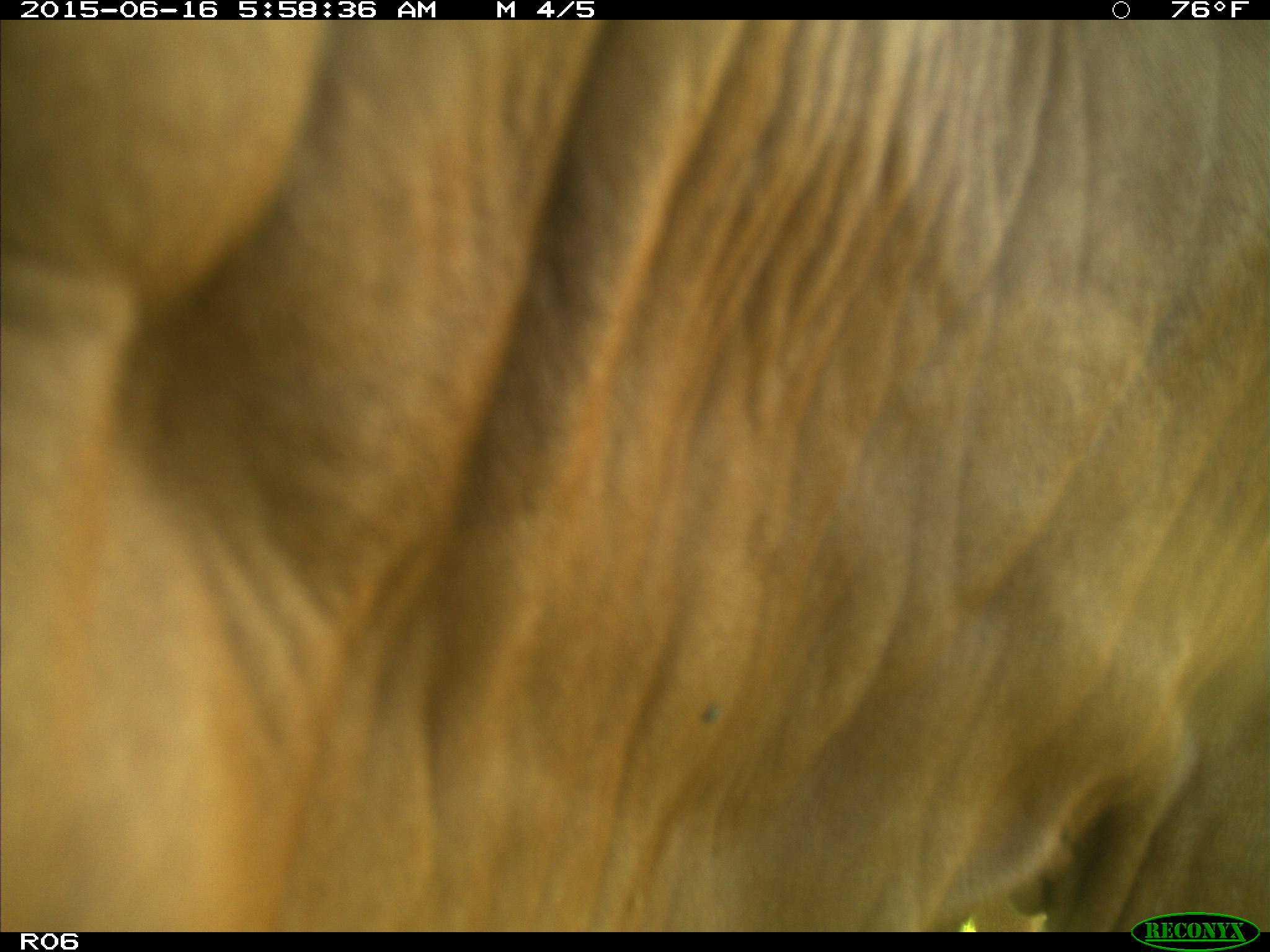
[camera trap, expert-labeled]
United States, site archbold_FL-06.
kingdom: Animalia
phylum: Chordata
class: Mammalia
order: Artiodactyla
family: Bovidae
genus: Bos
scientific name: Bos taurus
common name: domestic cow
Bos taurus (domestic cow).